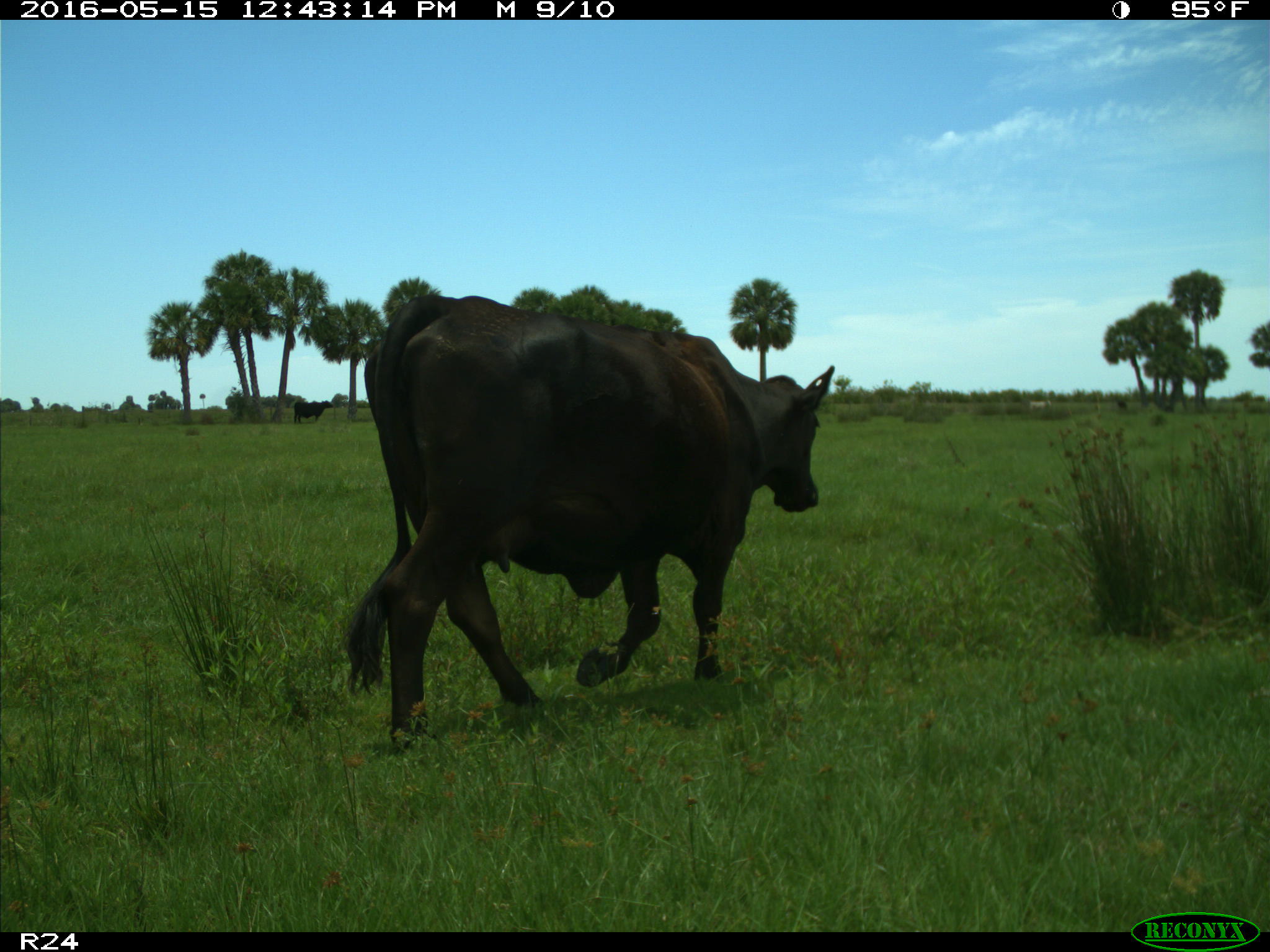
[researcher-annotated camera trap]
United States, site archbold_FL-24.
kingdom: Animalia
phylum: Chordata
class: Mammalia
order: Artiodactyla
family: Bovidae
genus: Bos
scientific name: Bos taurus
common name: domestic cow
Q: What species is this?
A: Bos taurus (domestic cow).